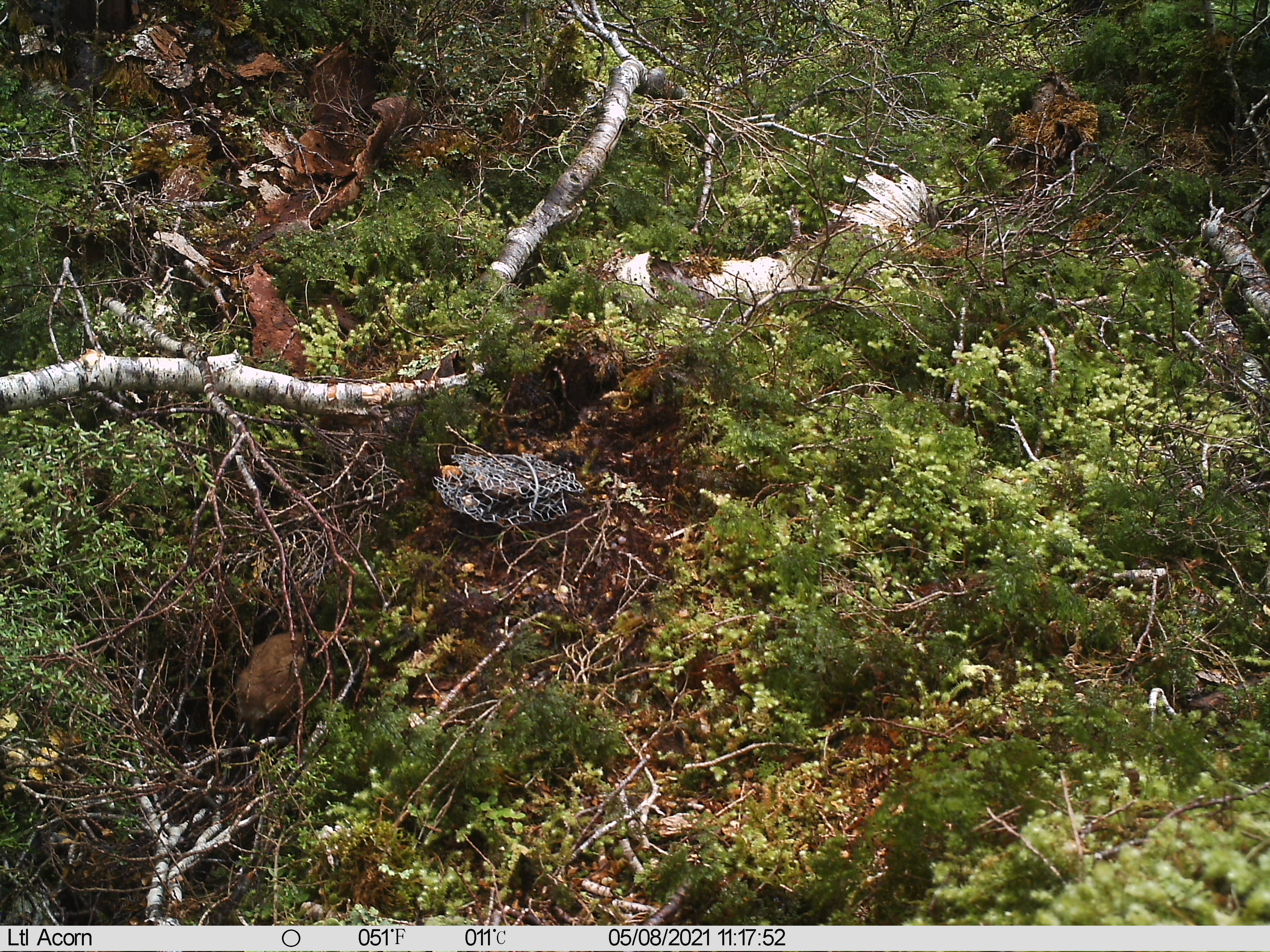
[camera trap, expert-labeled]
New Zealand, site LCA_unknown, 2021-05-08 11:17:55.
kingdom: Animalia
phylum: Chordata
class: Mammalia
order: Carnivora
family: Mustelidae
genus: Mustela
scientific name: Mustela erminea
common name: stoat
Stoat (Mustela erminea).